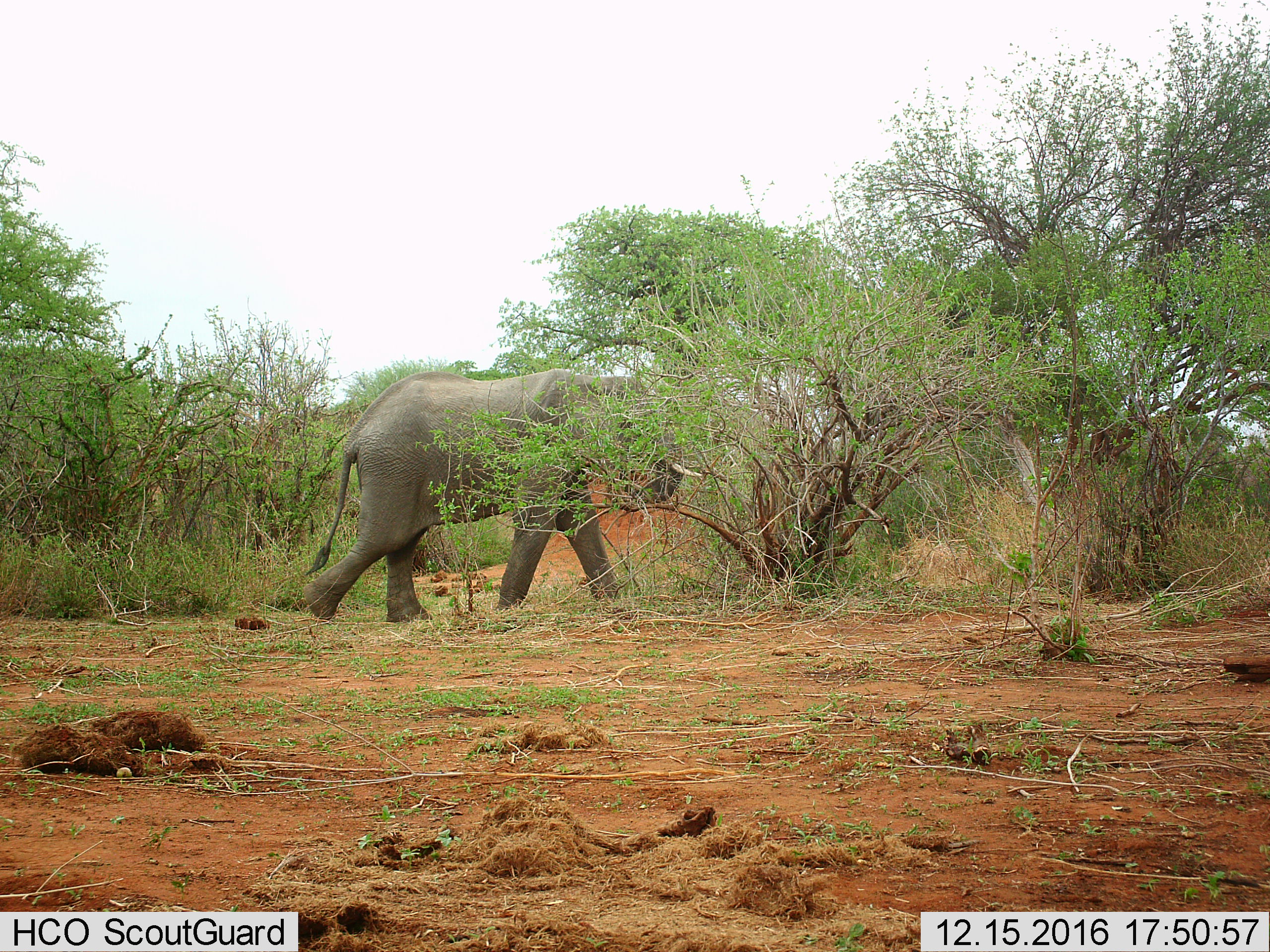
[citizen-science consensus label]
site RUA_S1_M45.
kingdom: Animalia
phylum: Chordata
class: Mammalia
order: Proboscidea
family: Elephantidae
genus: Loxodonta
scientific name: Loxodonta africana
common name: african bush elephant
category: elephant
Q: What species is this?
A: Elephant (african bush elephant) (Loxodonta africana).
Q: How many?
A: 1.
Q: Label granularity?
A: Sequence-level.